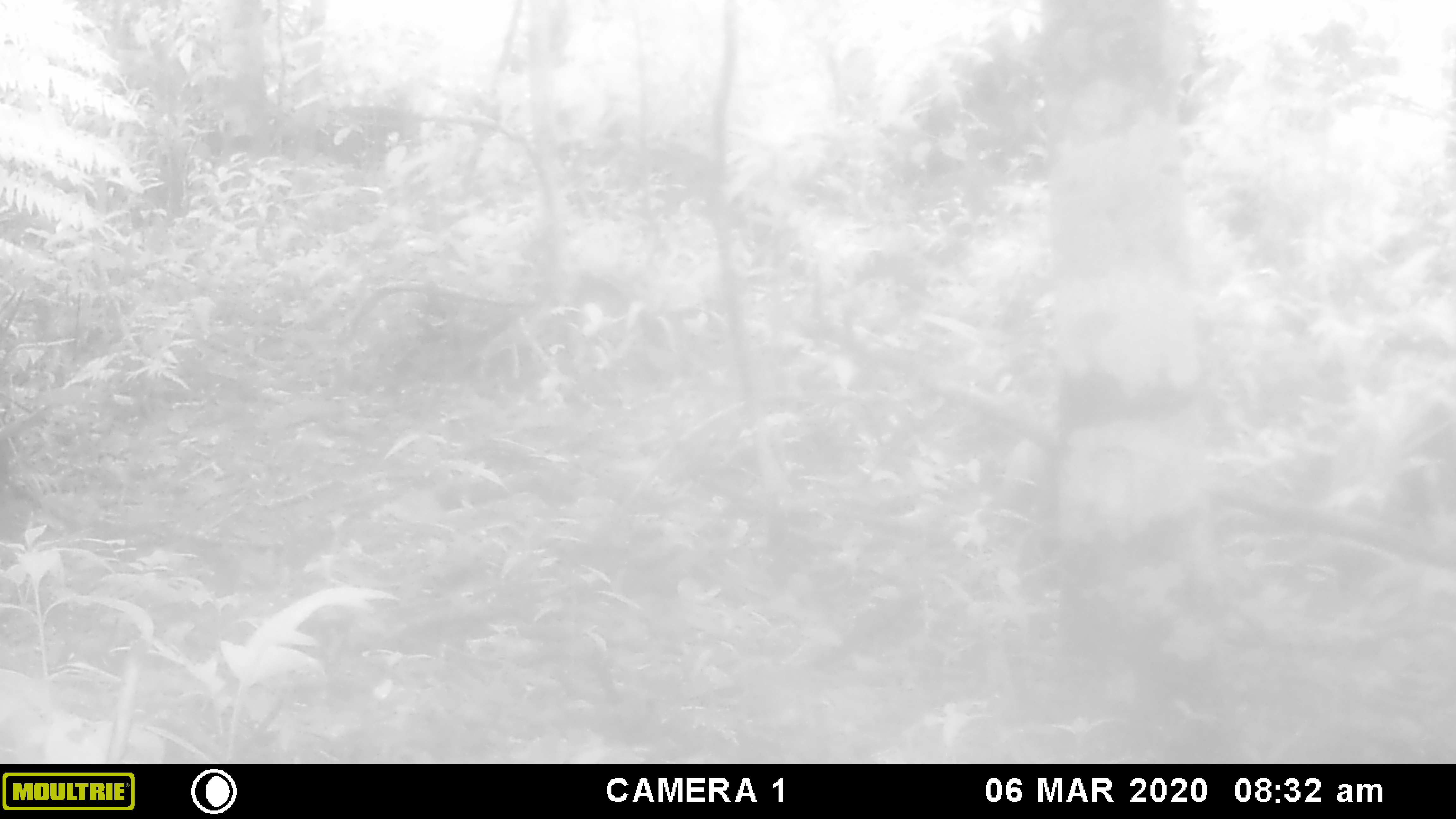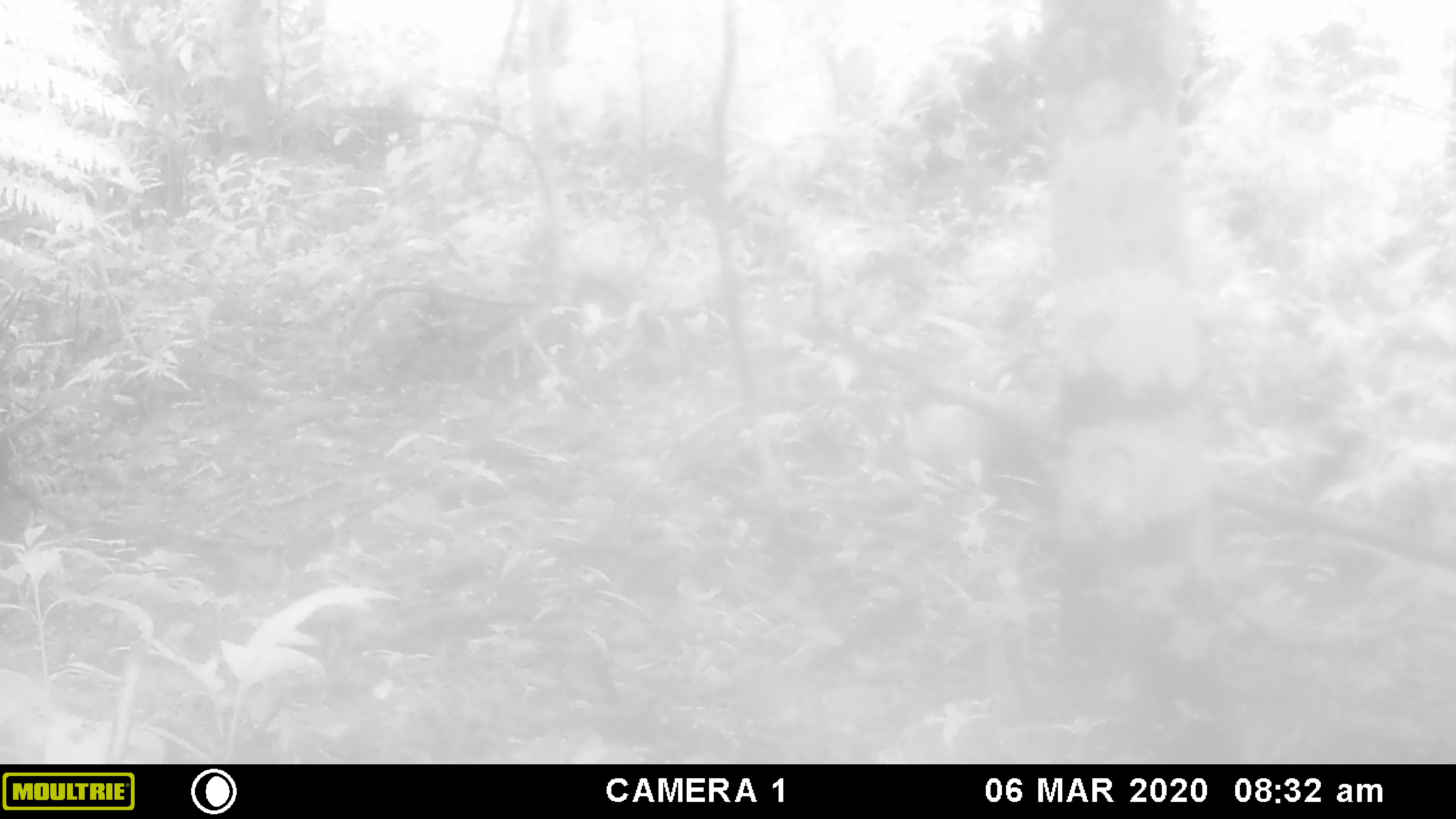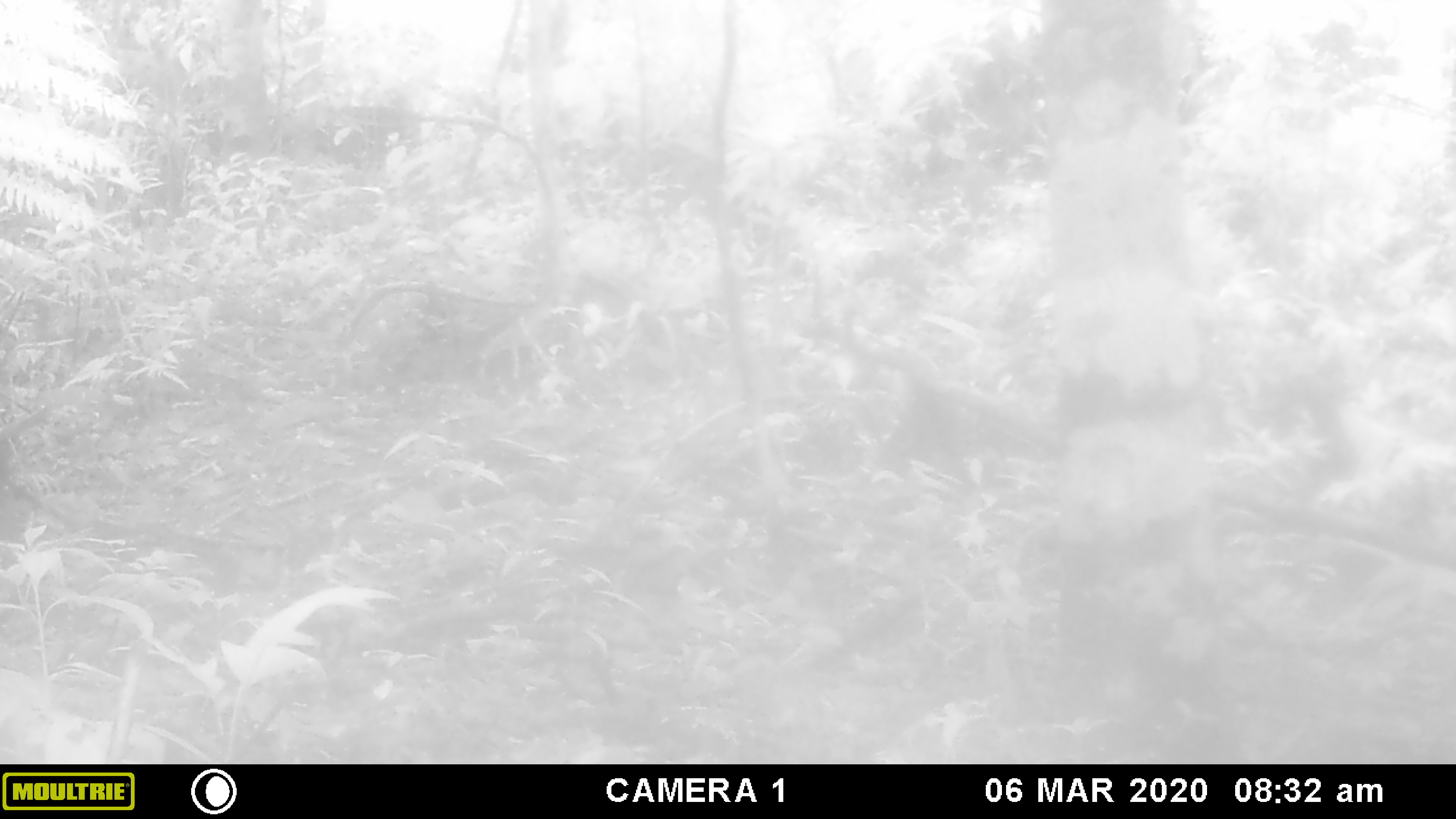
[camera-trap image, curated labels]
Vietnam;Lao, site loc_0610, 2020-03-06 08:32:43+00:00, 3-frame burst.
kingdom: Animalia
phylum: Chordata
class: Mammalia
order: Carnivora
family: Mustelidae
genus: Martes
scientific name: Martes flavigula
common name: yellow-throated marten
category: yellow throated marten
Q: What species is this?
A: Yellow throated marten (yellow-throated marten) (Martes flavigula).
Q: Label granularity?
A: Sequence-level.